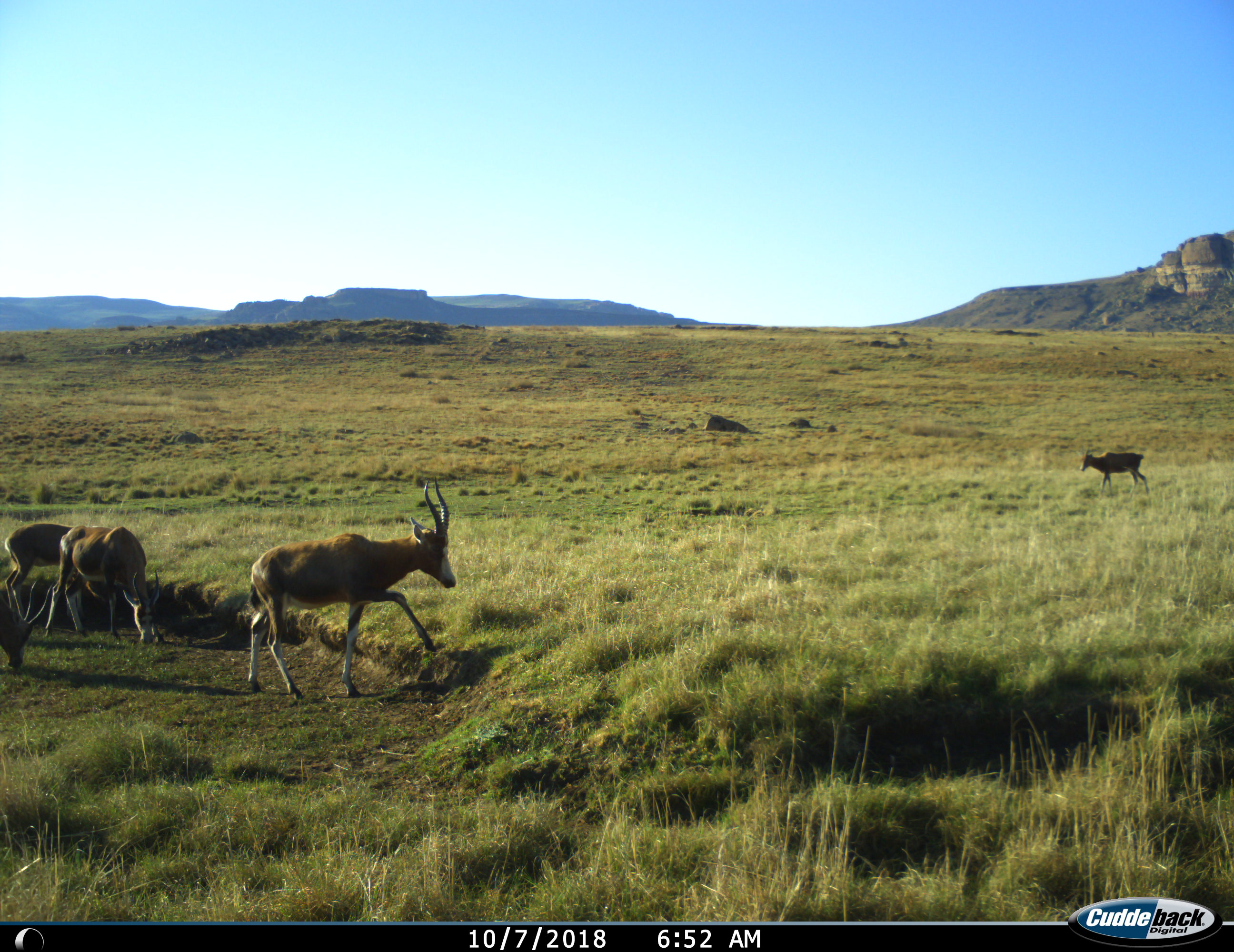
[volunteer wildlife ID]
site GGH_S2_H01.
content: unidentified animal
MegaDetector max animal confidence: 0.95